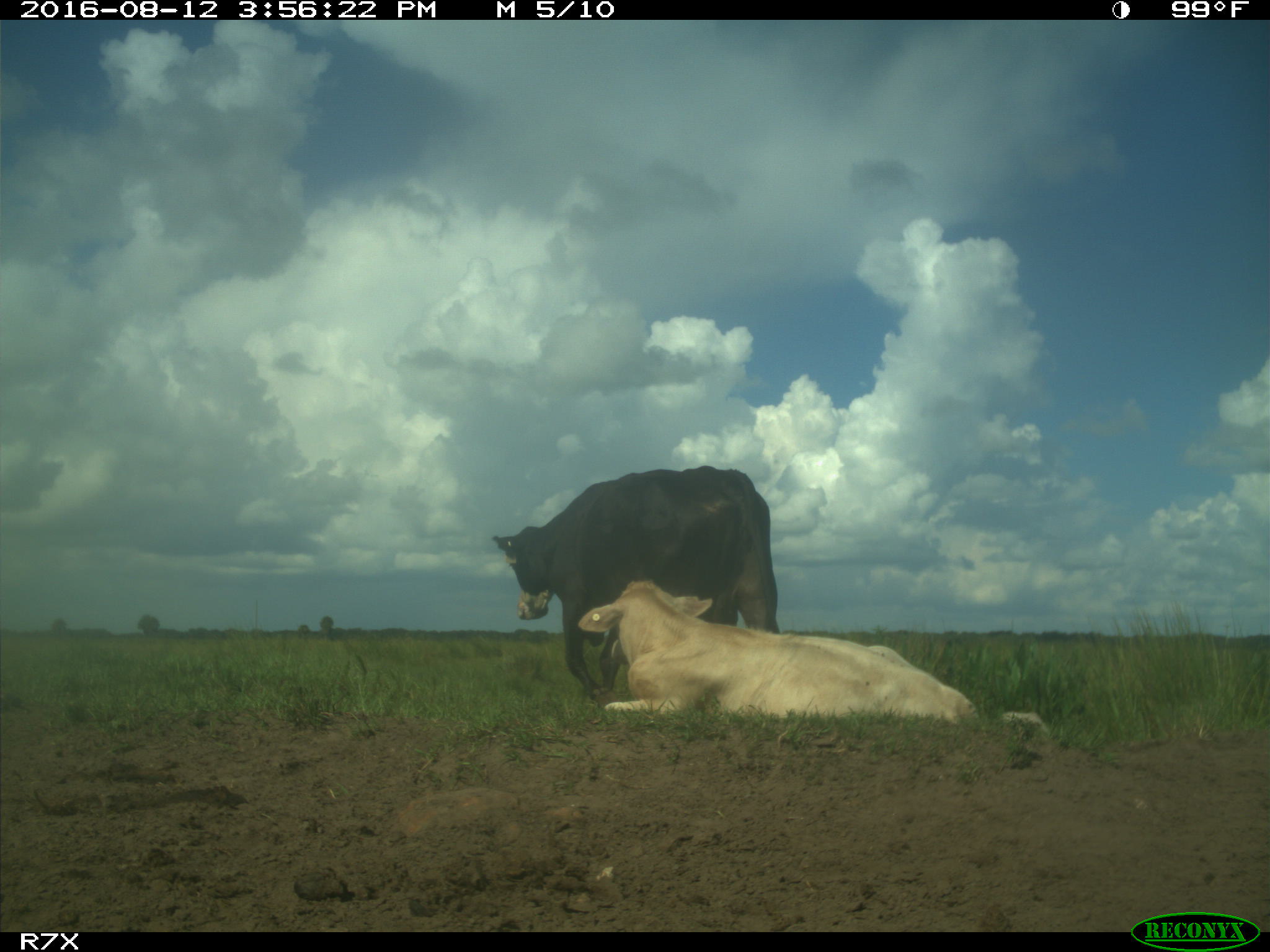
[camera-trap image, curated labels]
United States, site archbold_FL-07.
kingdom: Animalia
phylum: Chordata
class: Mammalia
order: Artiodactyla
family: Bovidae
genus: Bos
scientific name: Bos taurus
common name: domestic cow